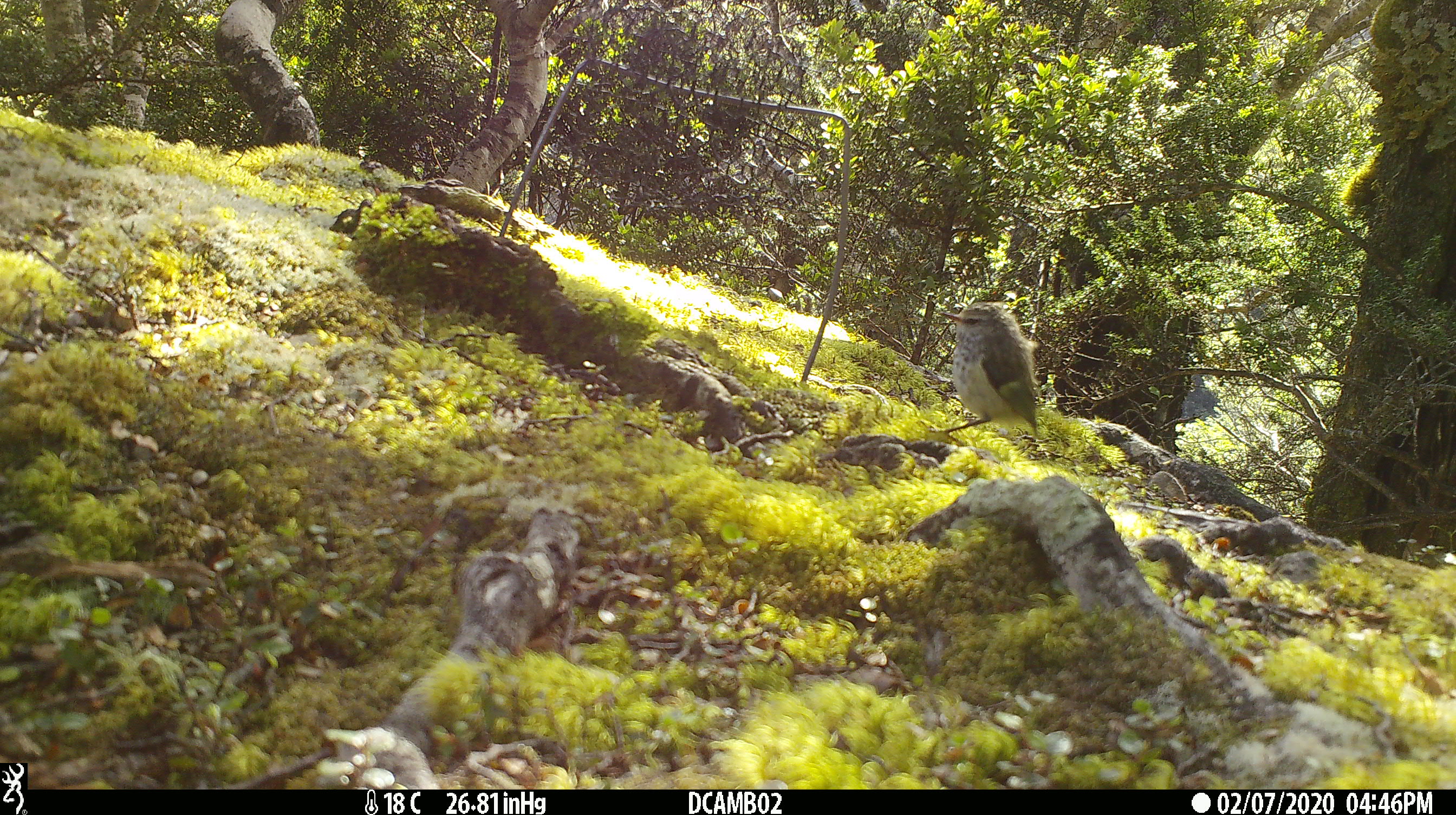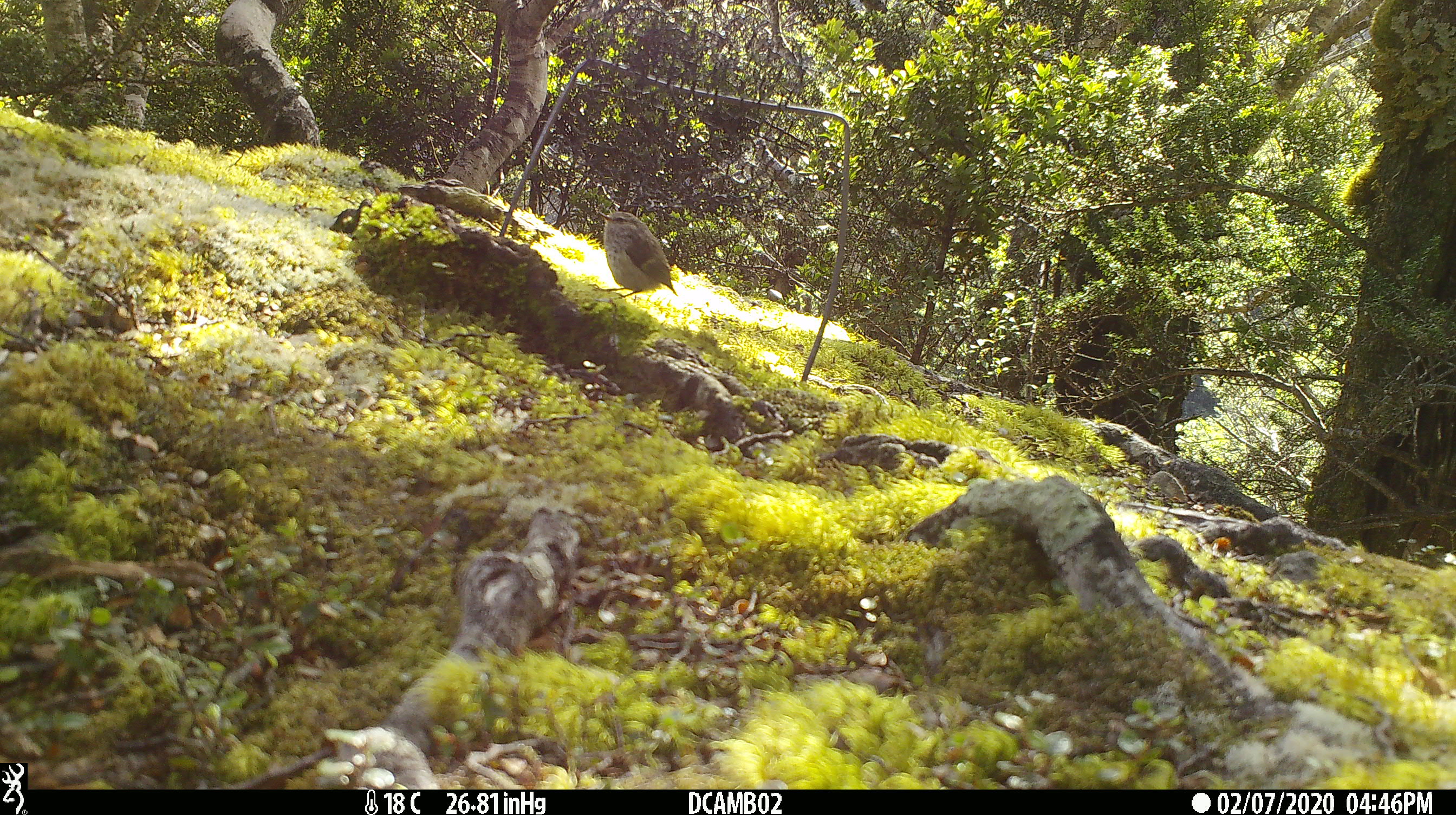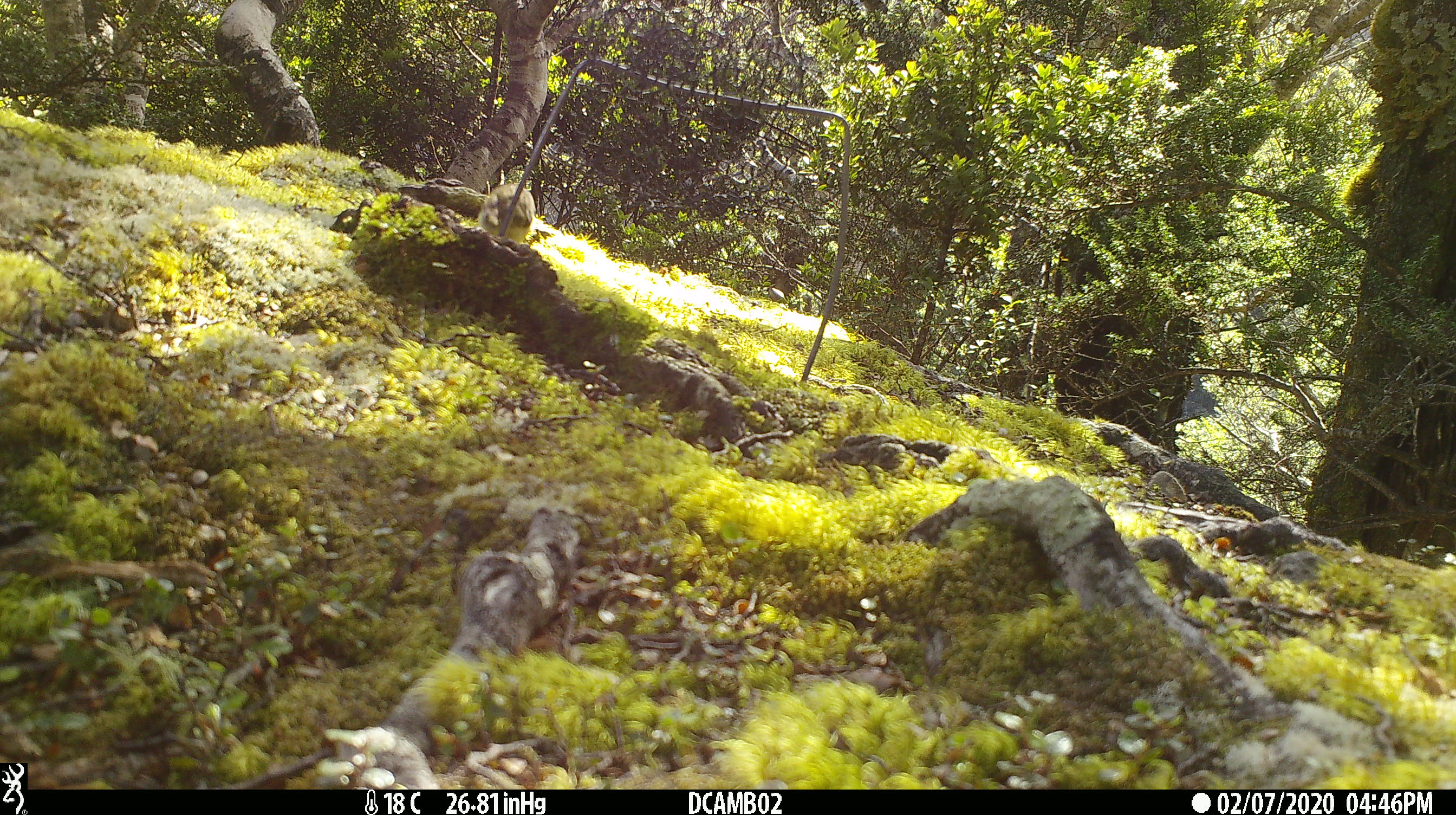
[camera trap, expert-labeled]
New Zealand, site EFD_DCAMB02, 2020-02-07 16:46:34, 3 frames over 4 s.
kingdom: Animalia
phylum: Chordata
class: Aves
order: Passeriformes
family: Acanthisittidae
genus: Acanthisitta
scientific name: Acanthisitta chloris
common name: rifleman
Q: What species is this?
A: Rifleman (Acanthisitta chloris).